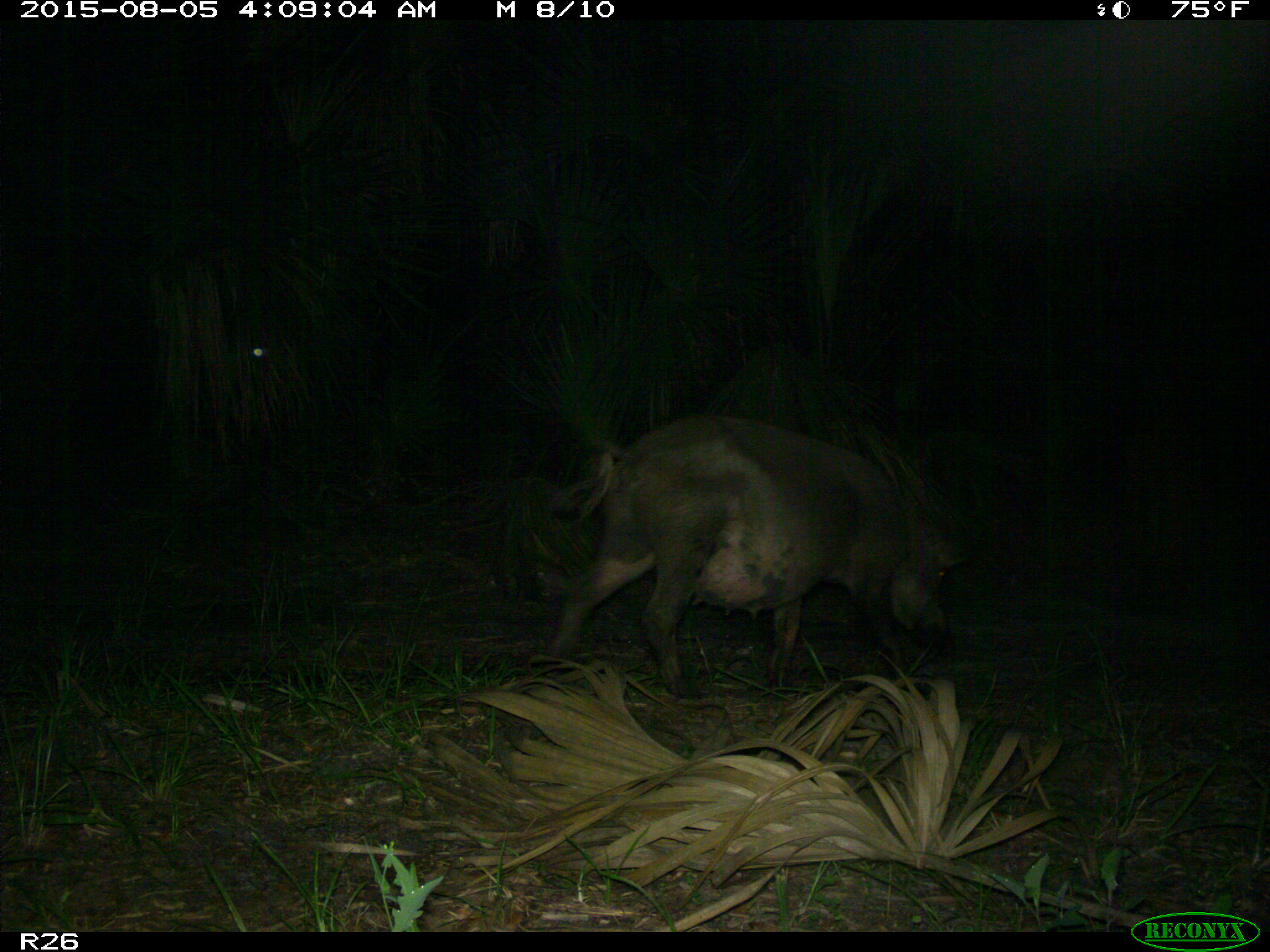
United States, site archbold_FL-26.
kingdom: Animalia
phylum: Chordata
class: Mammalia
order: Artiodactyla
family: Suidae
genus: Sus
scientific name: Sus scrofa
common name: wild boar